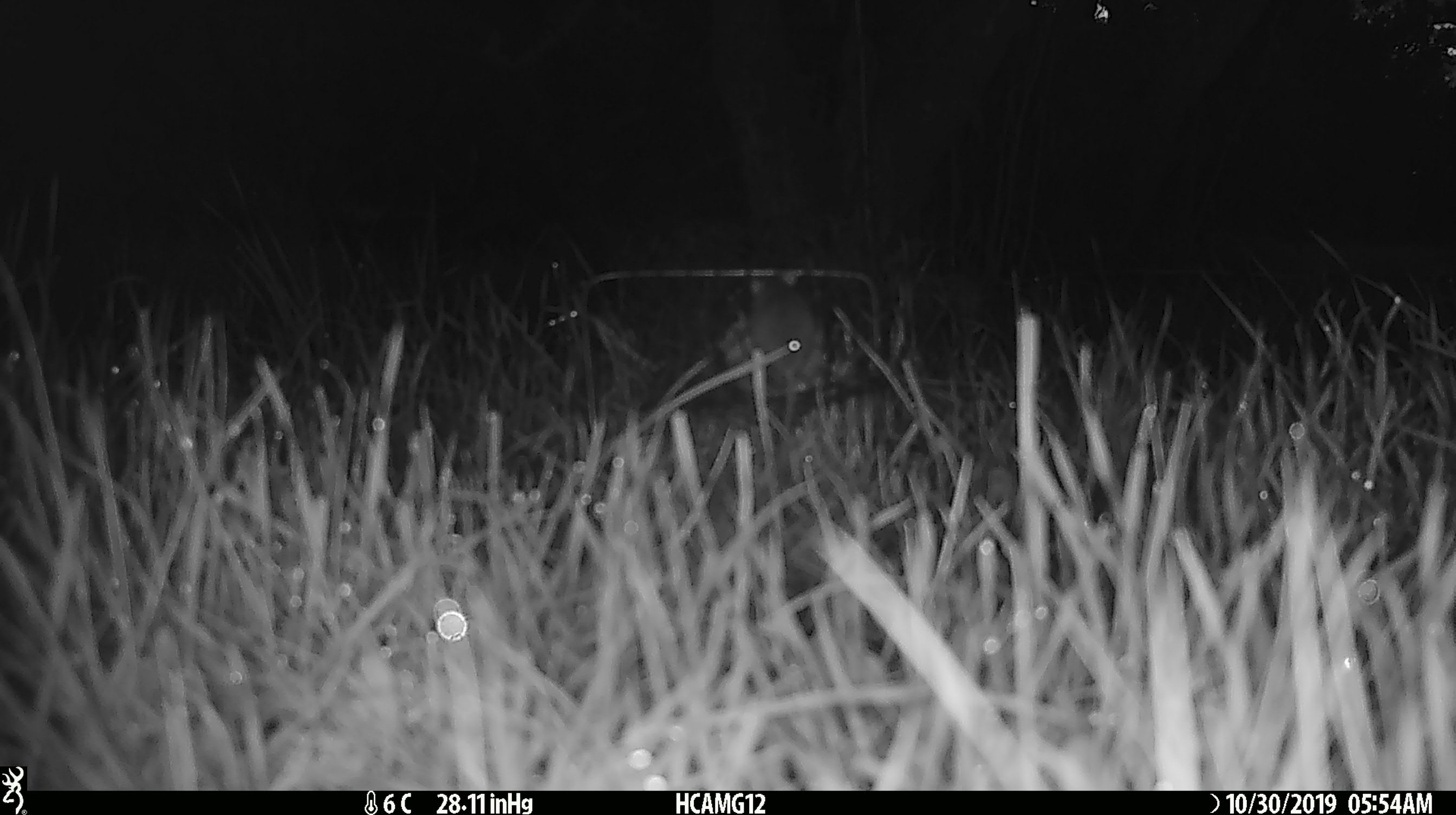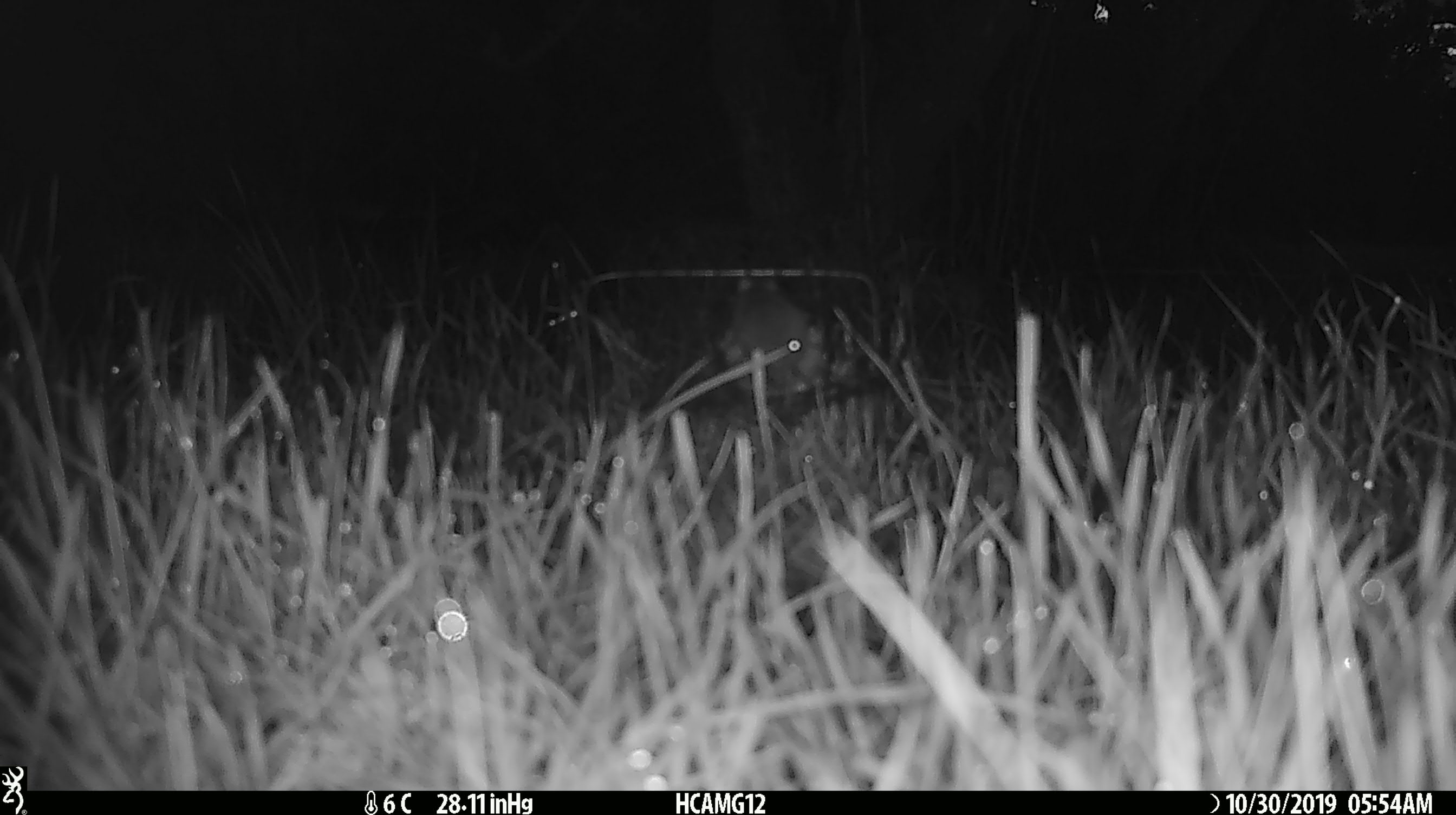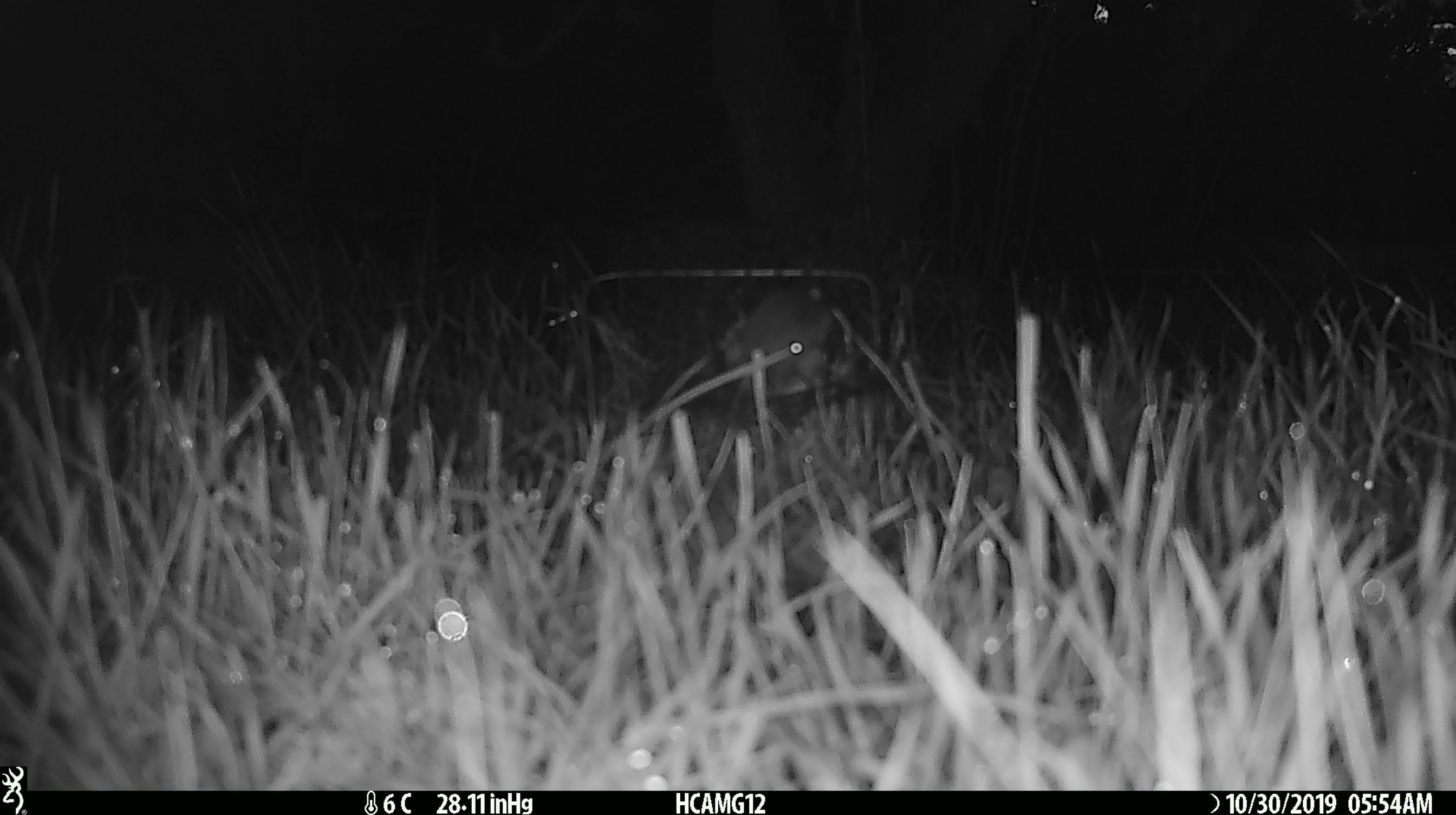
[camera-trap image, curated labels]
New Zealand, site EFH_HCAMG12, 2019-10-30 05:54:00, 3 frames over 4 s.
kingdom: Animalia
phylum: Chordata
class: Mammalia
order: Rodentia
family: Muridae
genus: Mus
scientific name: Mus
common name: mouse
Mouse (Mus).